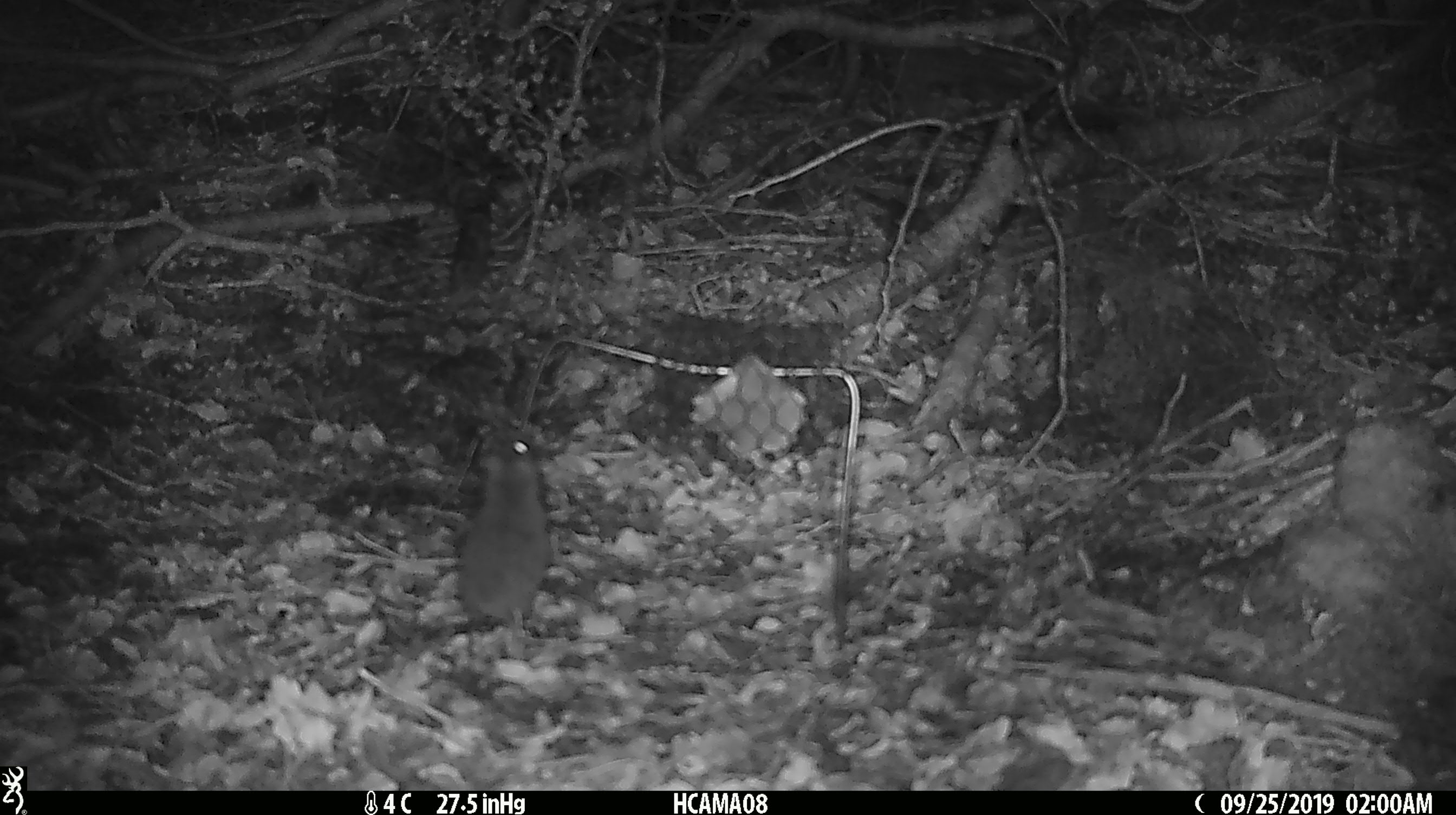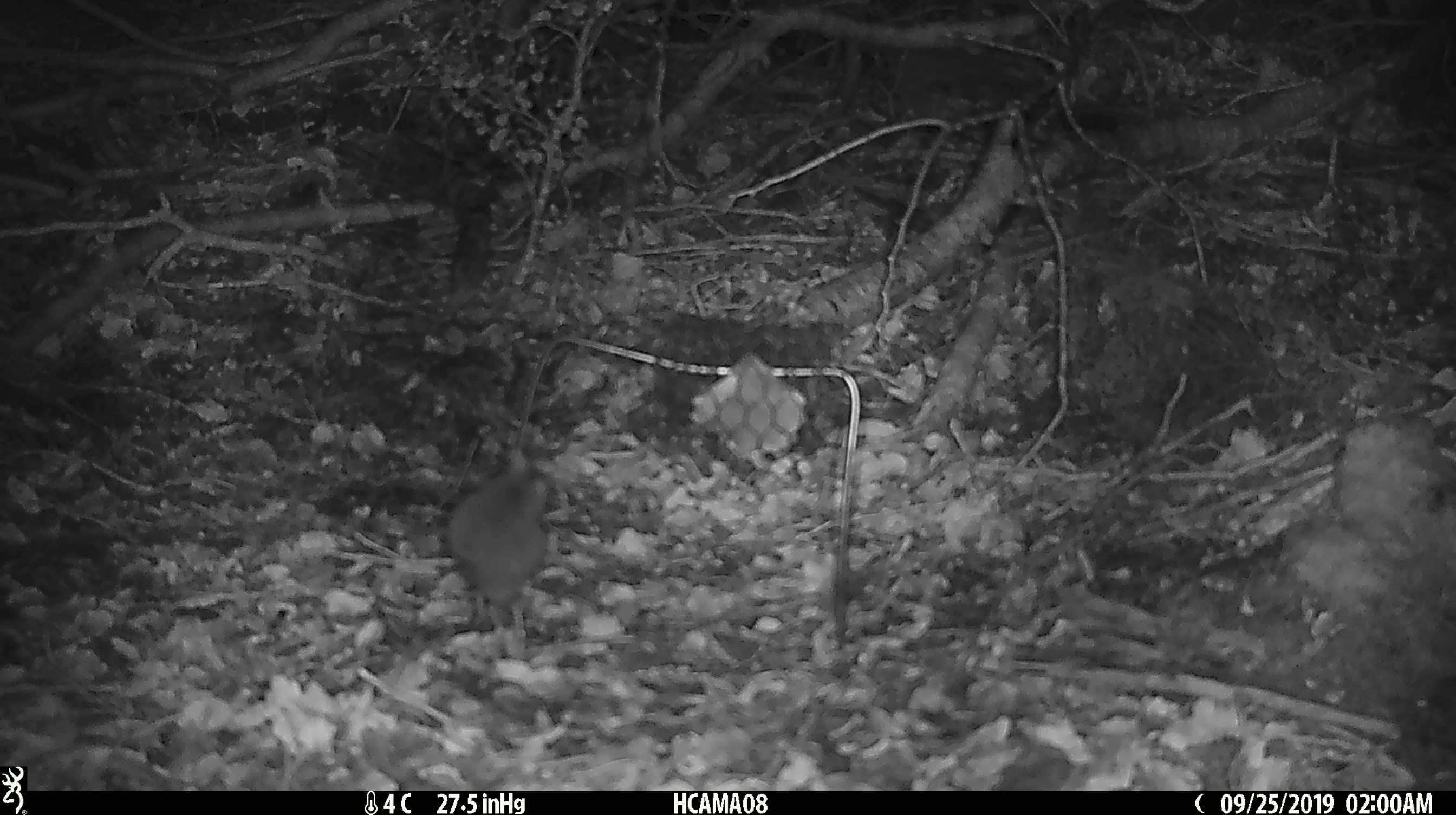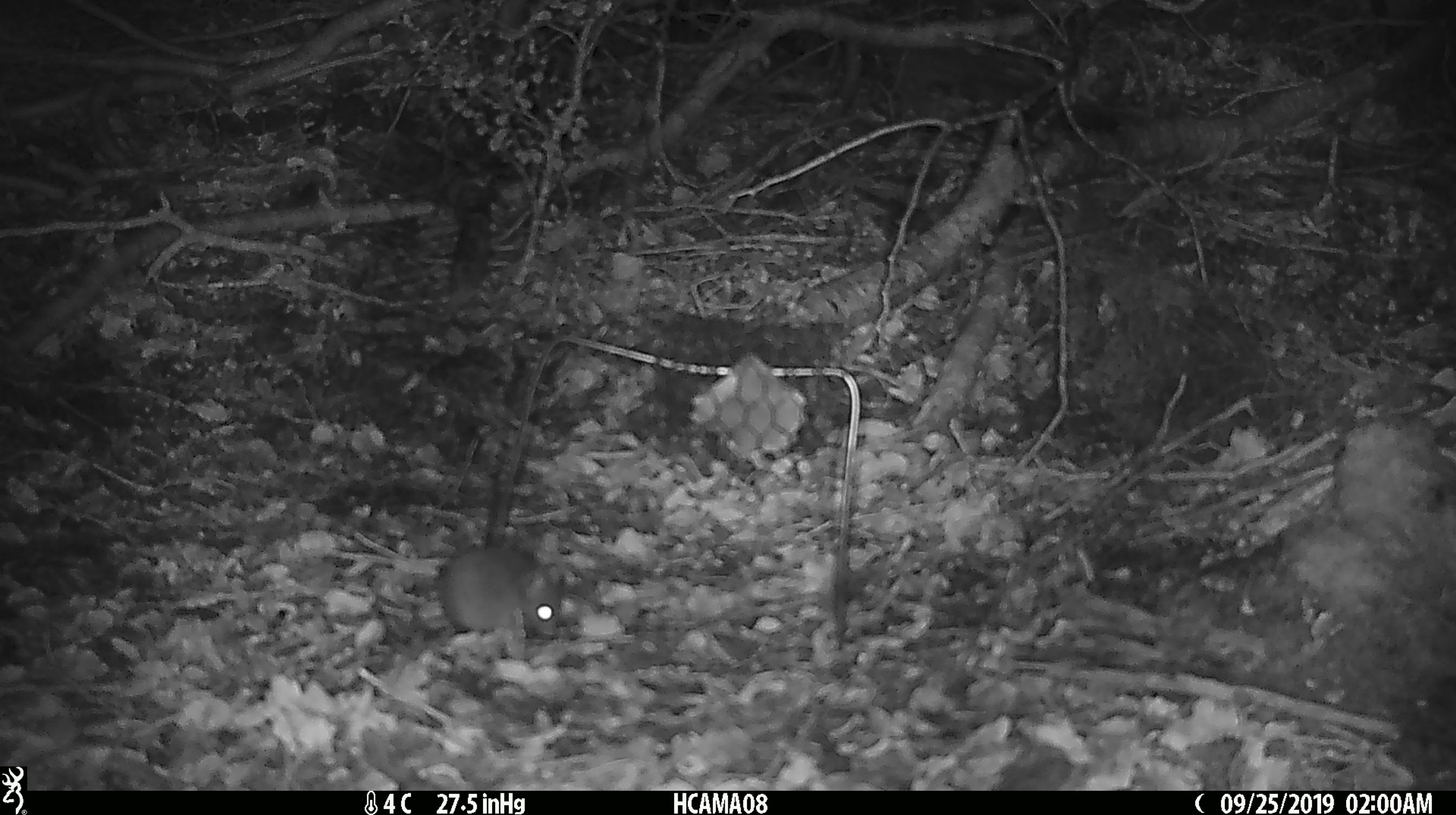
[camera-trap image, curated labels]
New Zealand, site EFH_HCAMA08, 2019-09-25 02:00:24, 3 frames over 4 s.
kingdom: Animalia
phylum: Chordata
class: Mammalia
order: Rodentia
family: Muridae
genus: Mus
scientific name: Mus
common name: mouse